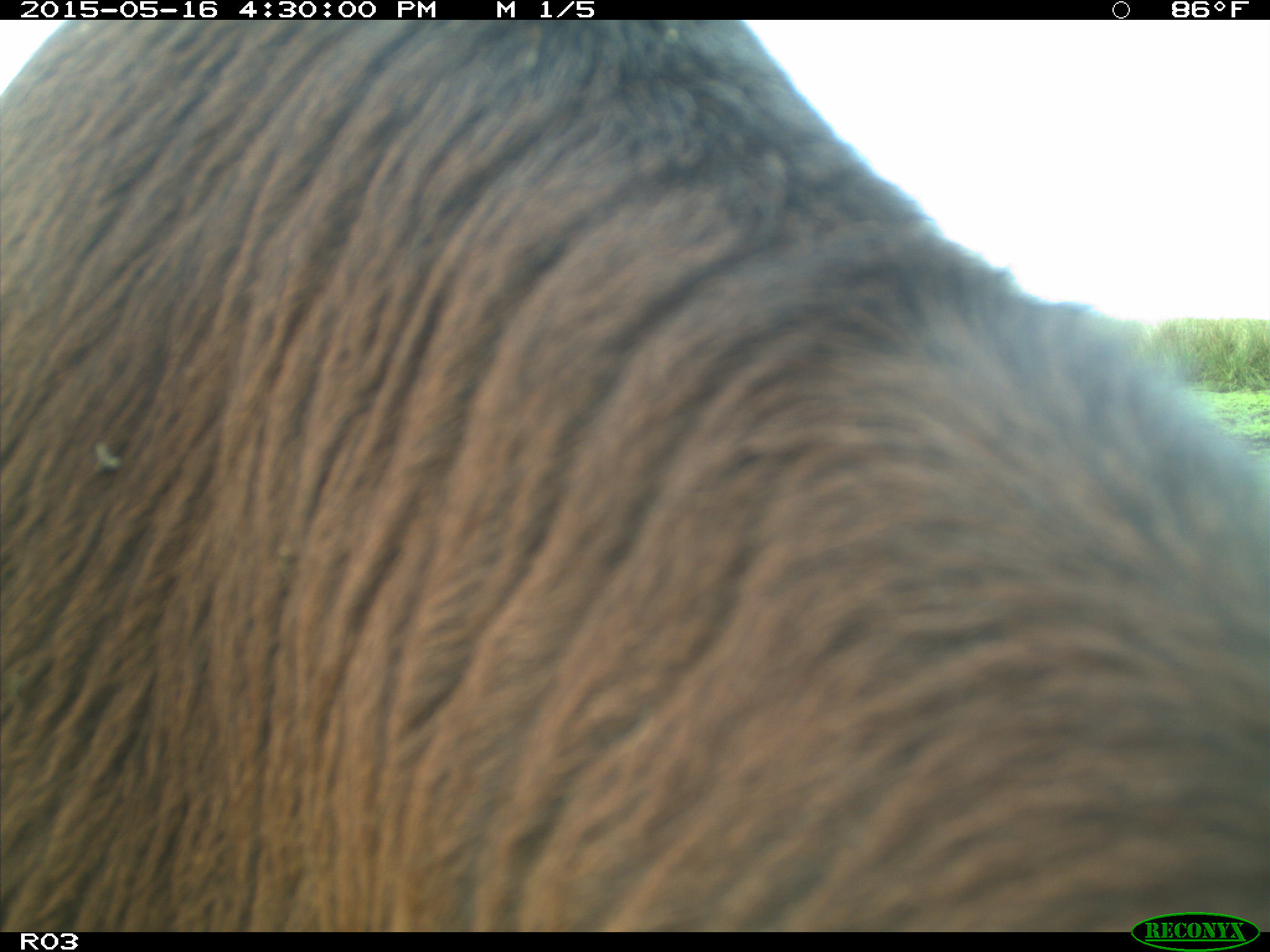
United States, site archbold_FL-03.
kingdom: Animalia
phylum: Chordata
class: Mammalia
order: Artiodactyla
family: Bovidae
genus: Bos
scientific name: Bos taurus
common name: domestic cow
Bos taurus (domestic cow).